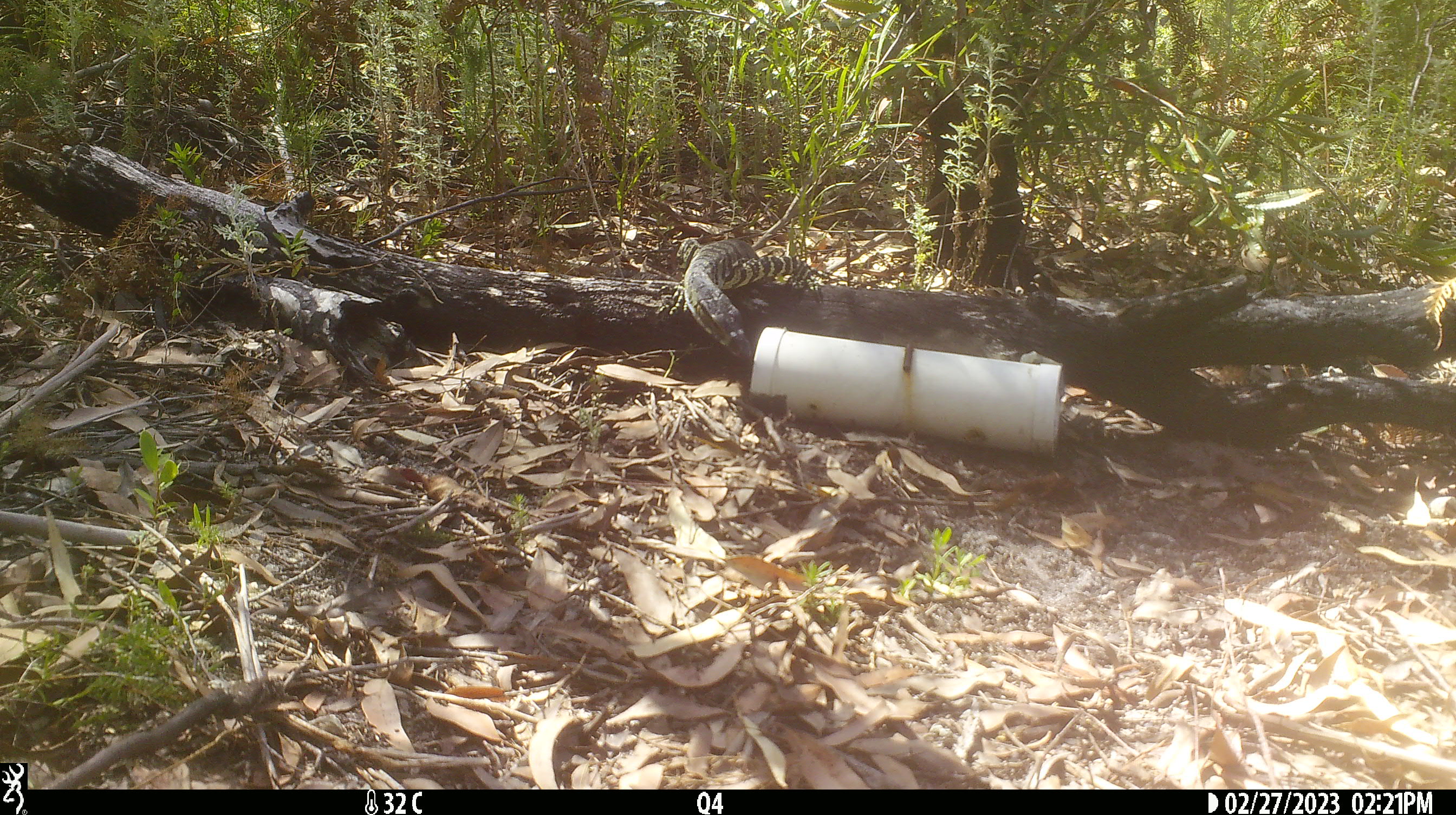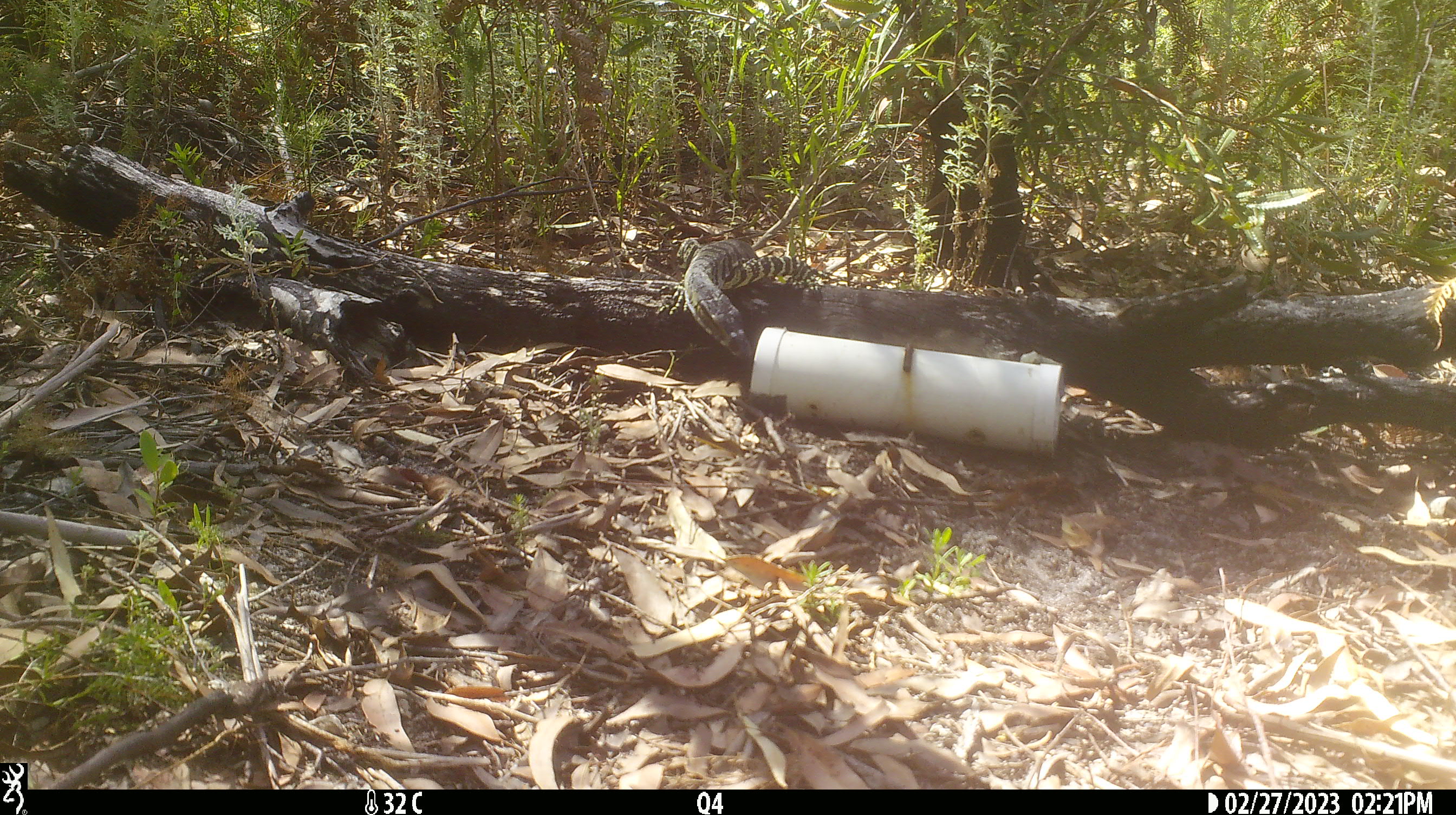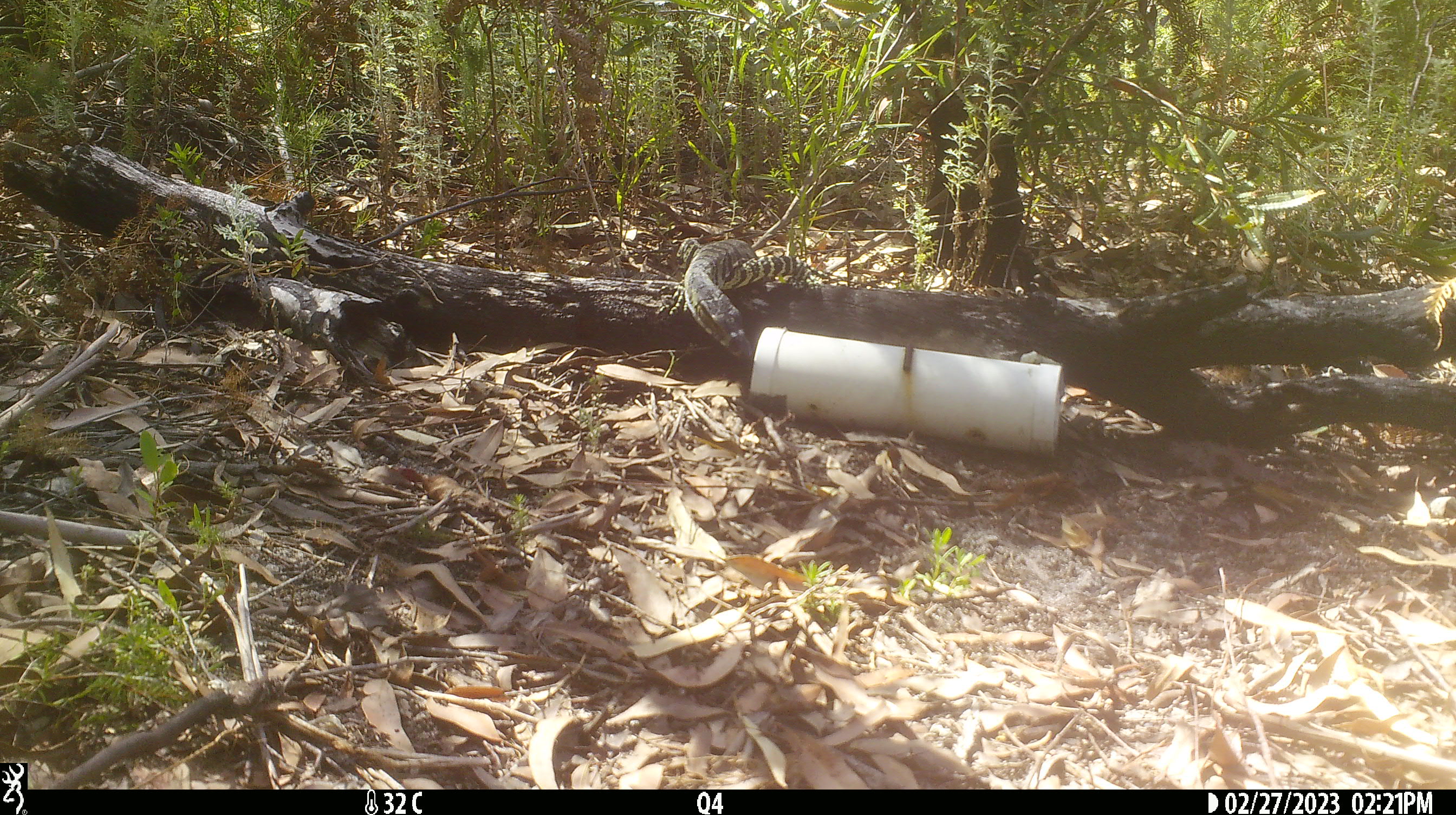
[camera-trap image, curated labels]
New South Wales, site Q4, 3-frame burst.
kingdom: Animalia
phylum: Chordata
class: Reptilia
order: Squamata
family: Varanidae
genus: Varanus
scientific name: Varanus varius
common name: lace monitor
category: goanna